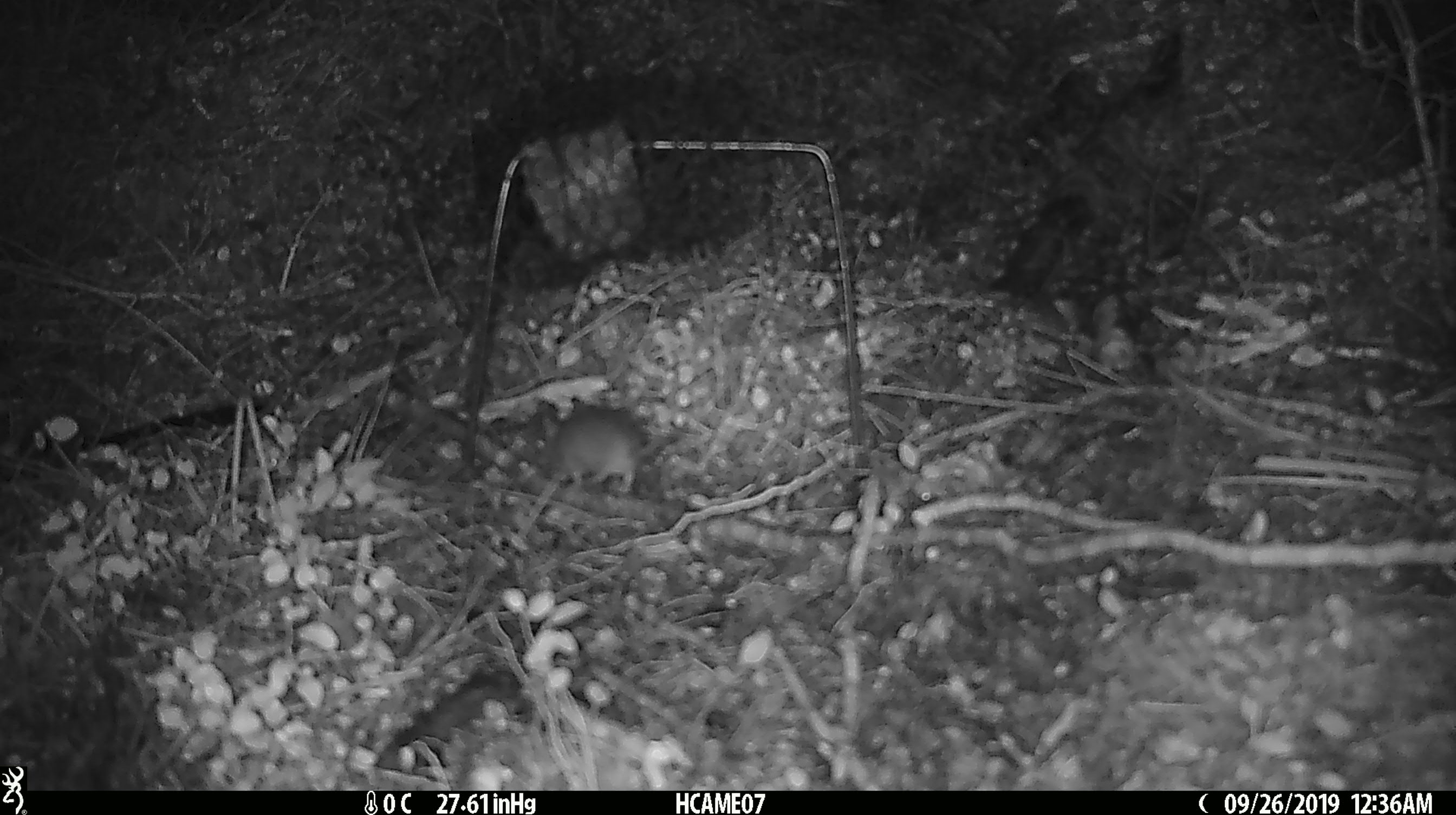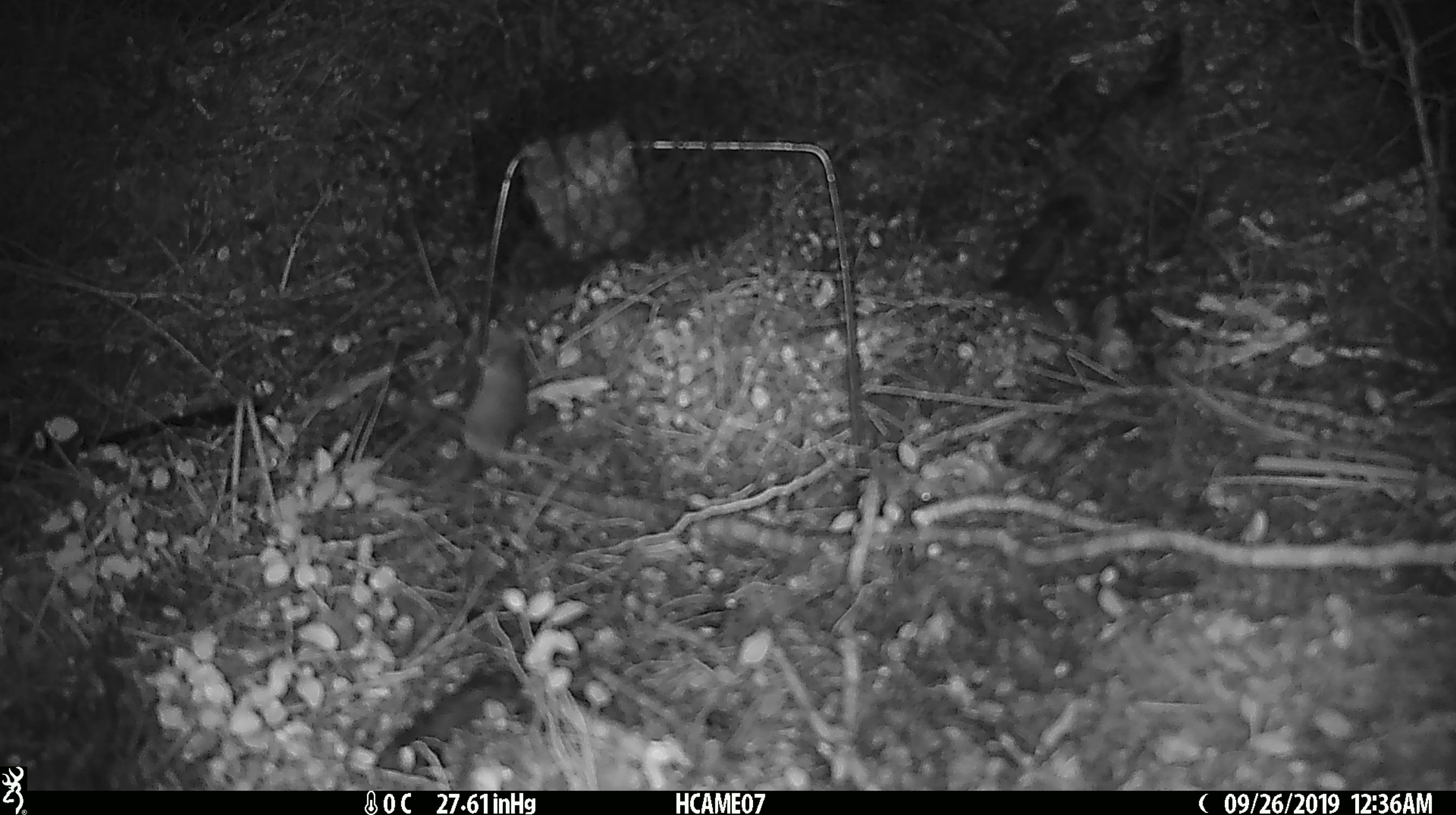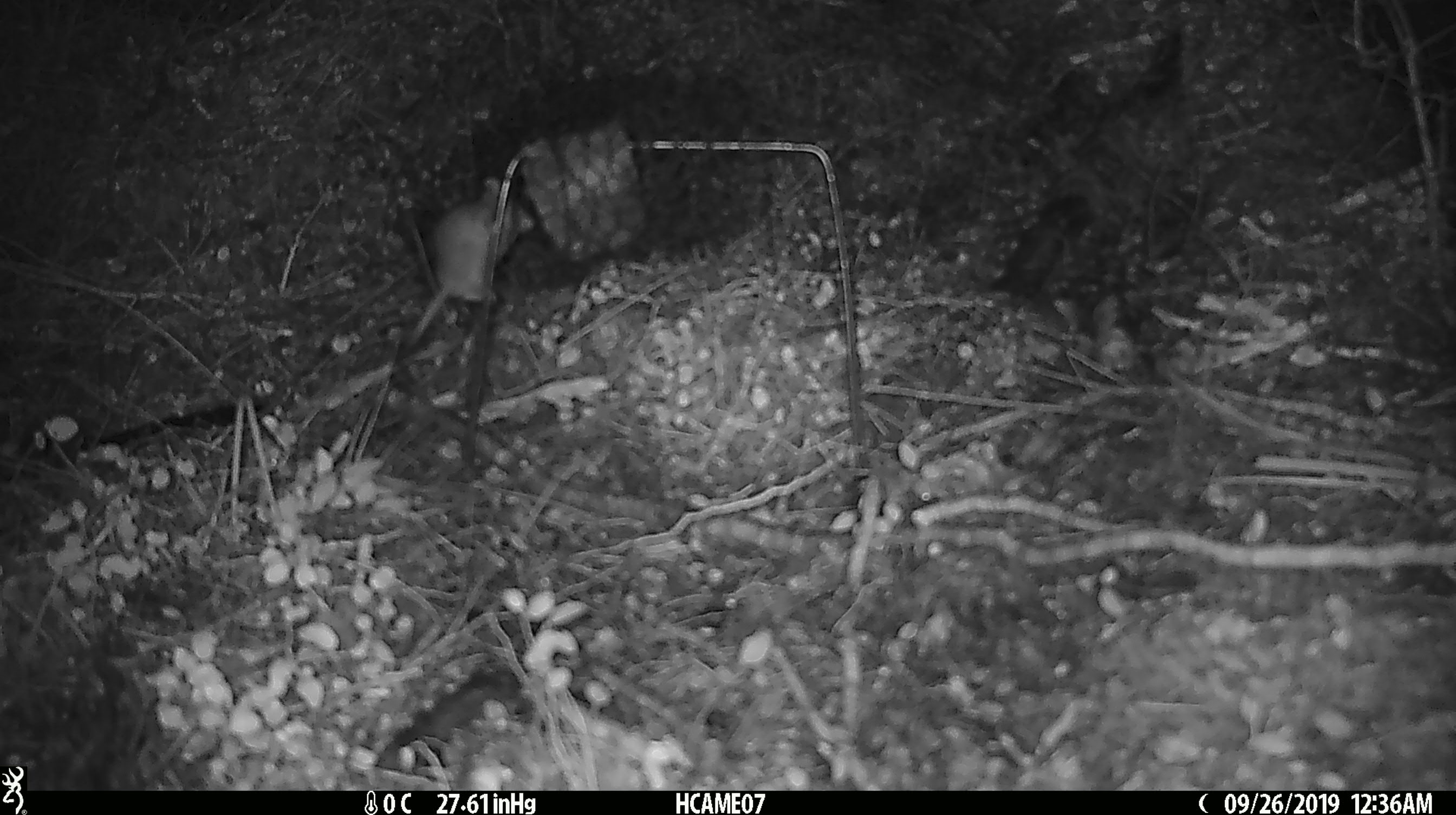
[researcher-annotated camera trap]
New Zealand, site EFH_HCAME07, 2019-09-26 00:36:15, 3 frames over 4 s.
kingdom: Animalia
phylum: Chordata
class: Mammalia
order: Rodentia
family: Muridae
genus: Mus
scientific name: Mus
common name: mouse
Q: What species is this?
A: Mouse (Mus).